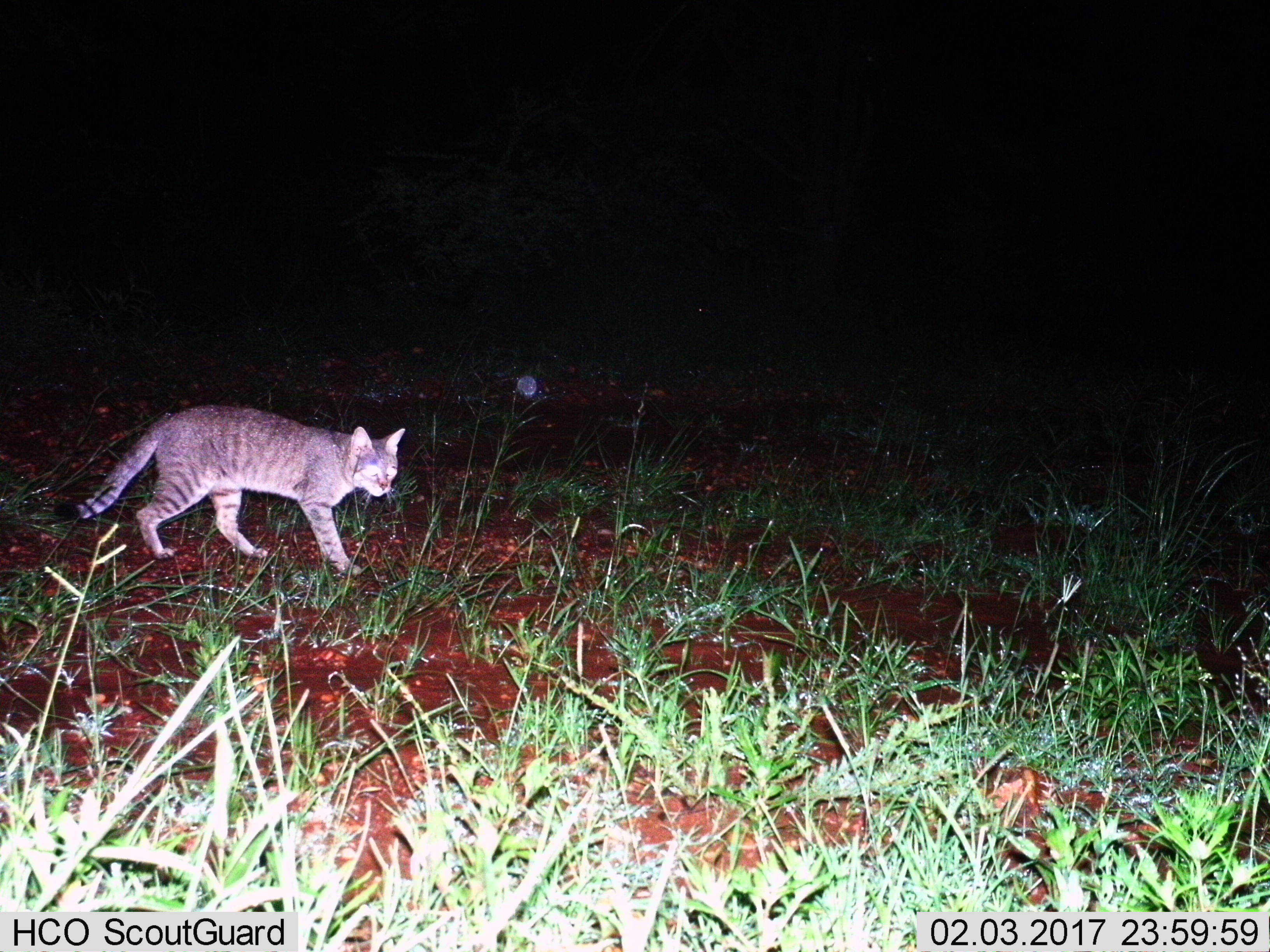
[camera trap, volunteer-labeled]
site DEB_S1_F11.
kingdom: Animalia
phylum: Chordata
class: Mammalia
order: Carnivora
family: Felidae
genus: Felis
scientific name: Felis lybica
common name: african wild cat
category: africanwildcat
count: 1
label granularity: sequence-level